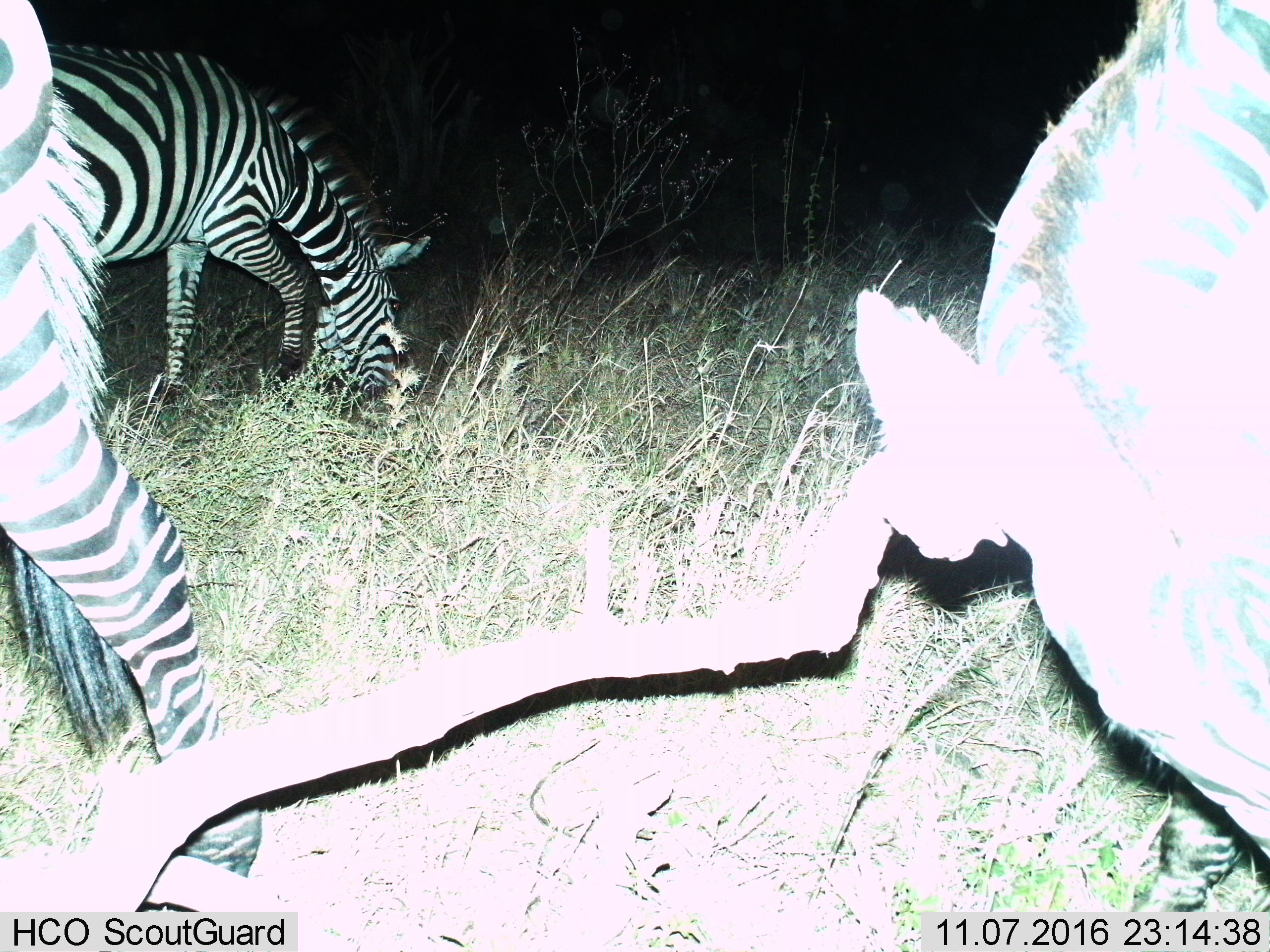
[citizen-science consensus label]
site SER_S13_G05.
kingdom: Animalia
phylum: Chordata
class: Mammalia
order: Perissodactyla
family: Equidae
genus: Equus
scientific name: Equus quagga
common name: plains zebra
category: zebraplains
Zebraplains (plains zebra) (Equus quagga), count 3. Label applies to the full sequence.